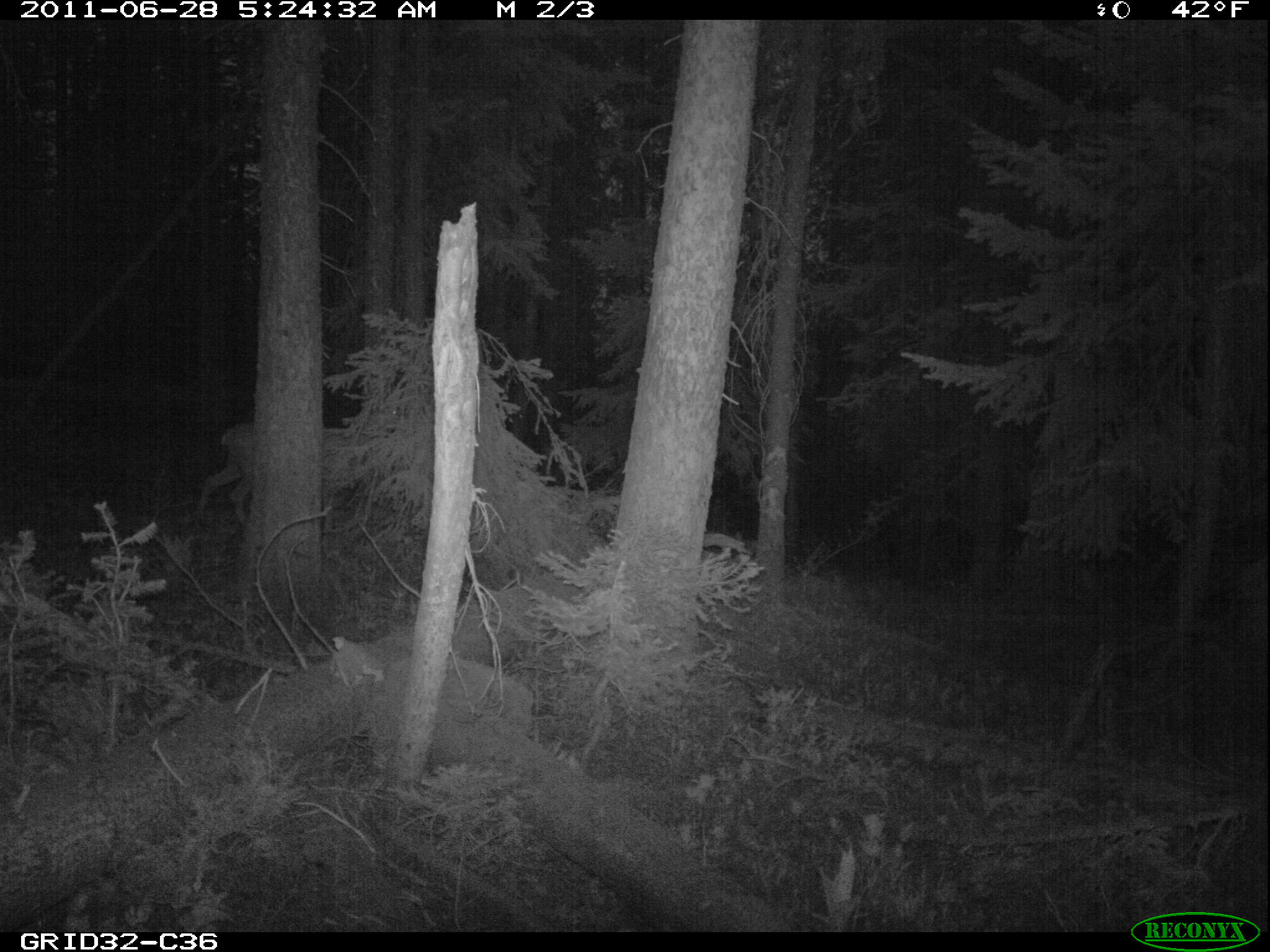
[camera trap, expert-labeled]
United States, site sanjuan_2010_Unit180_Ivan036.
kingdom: Animalia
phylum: Chordata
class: Mammalia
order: Artiodactyla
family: Cervidae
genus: Odocoileus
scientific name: Odocoileus hemionus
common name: mule deer